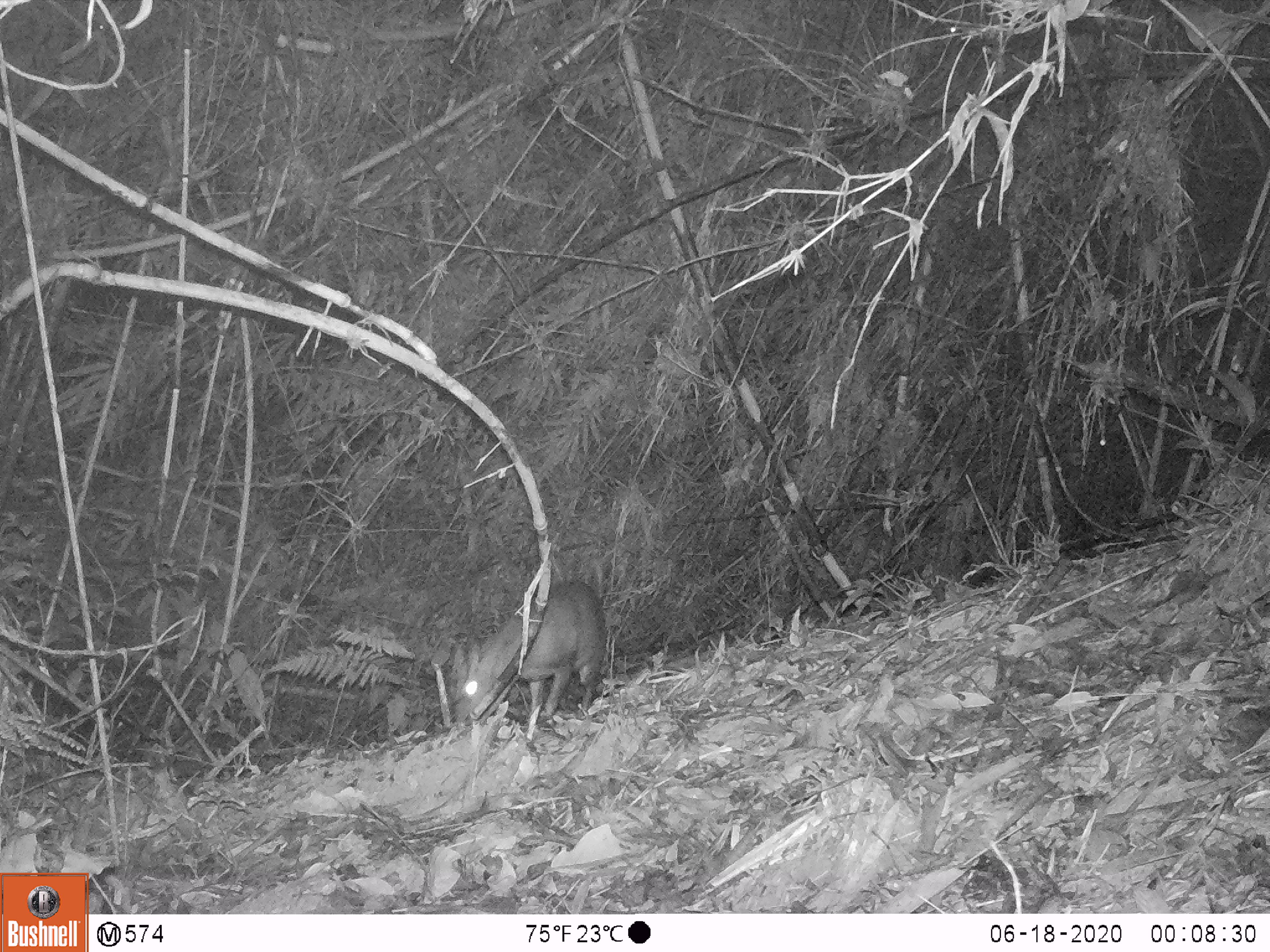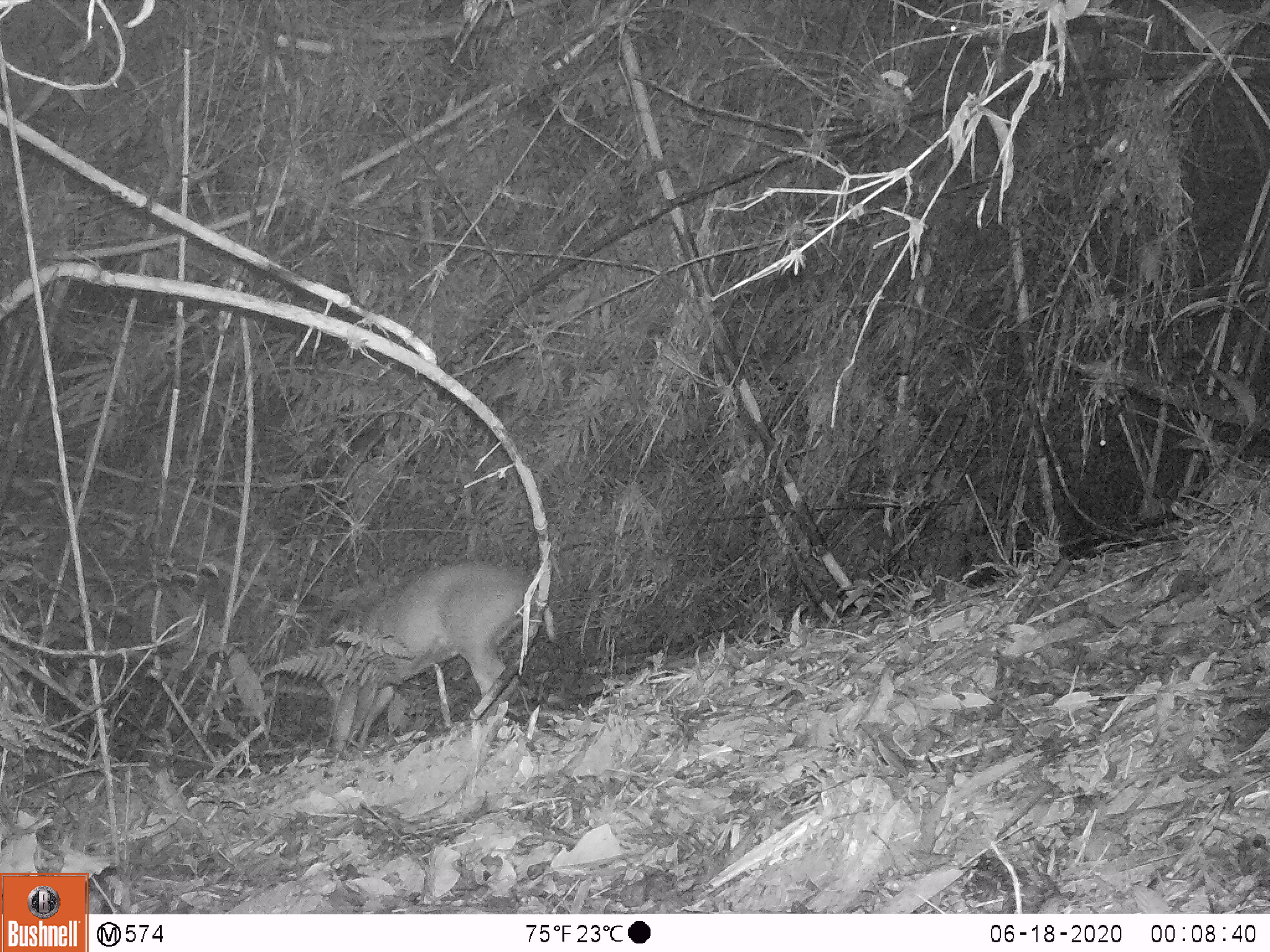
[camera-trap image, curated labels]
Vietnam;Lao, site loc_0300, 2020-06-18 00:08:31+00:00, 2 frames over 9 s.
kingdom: Animalia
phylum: Chordata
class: Mammalia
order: Artiodactyla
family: Cervidae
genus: Muntiacus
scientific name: Muntiacus rooseveltorum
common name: roosevelt's muntjac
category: roosevelts muntjac group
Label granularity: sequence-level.